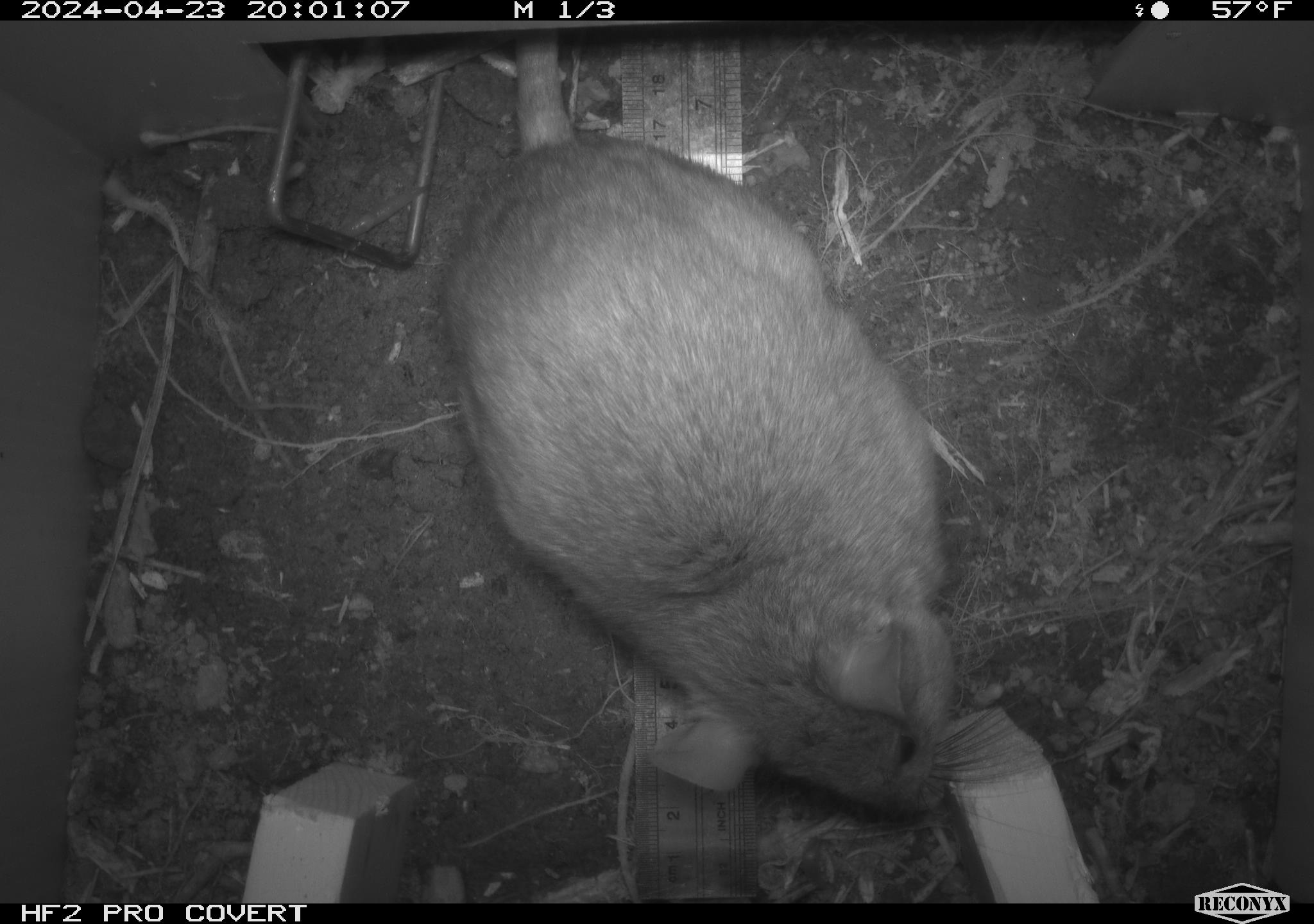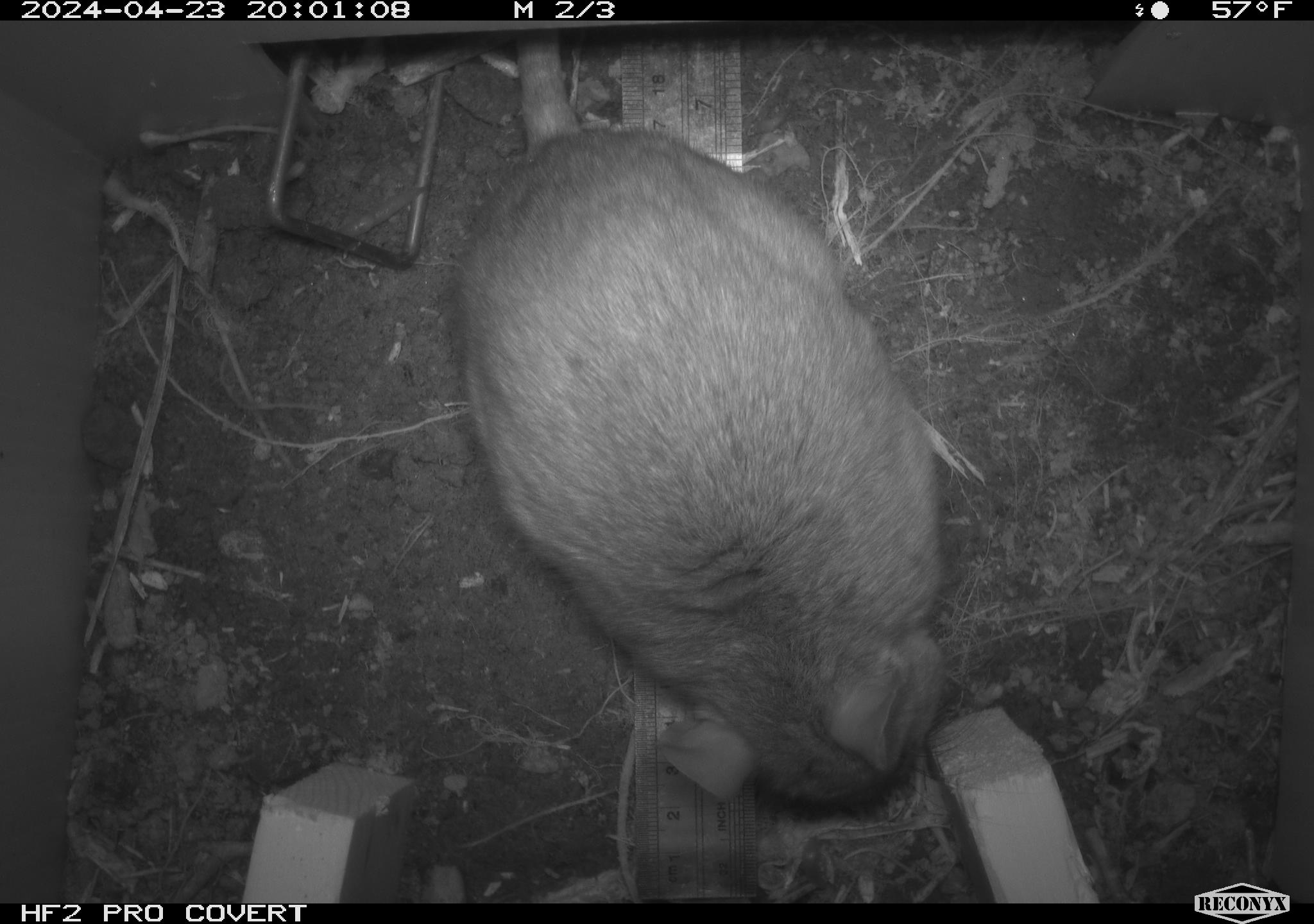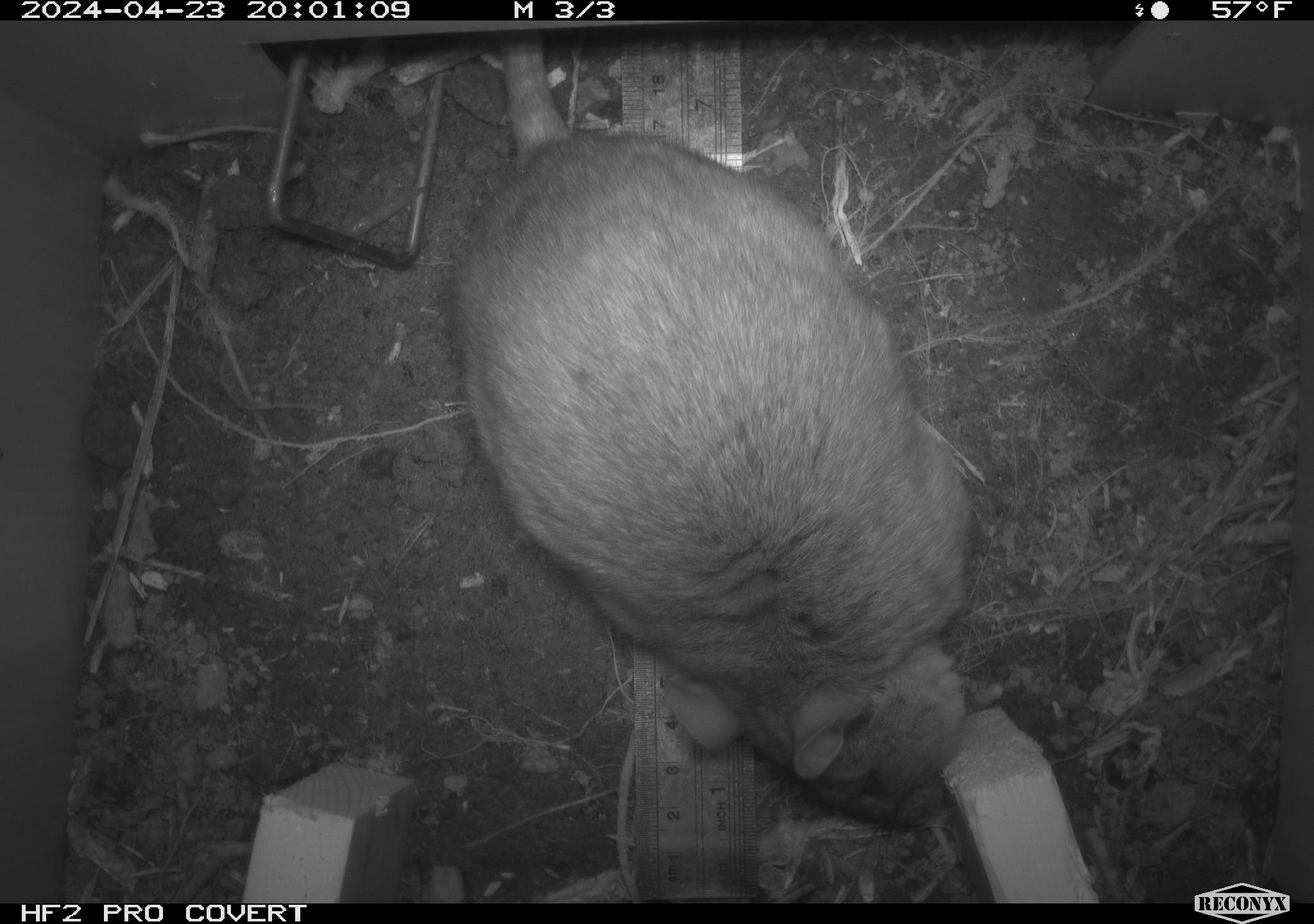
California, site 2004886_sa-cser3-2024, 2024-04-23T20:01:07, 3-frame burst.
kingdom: Animalia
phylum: Chordata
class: Mammalia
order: Rodentia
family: Muridae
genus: Rattus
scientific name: Rattus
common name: rat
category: rattus species